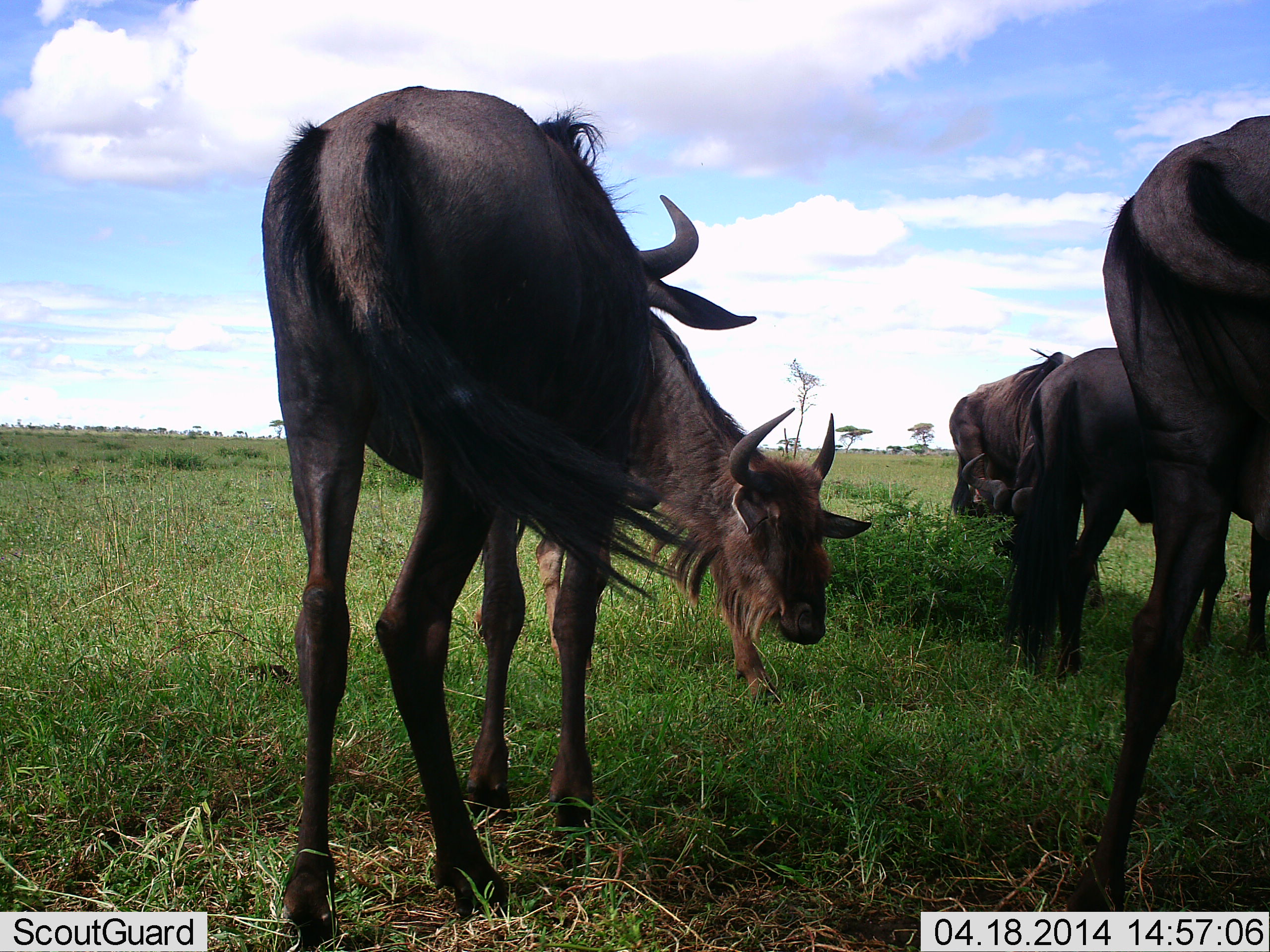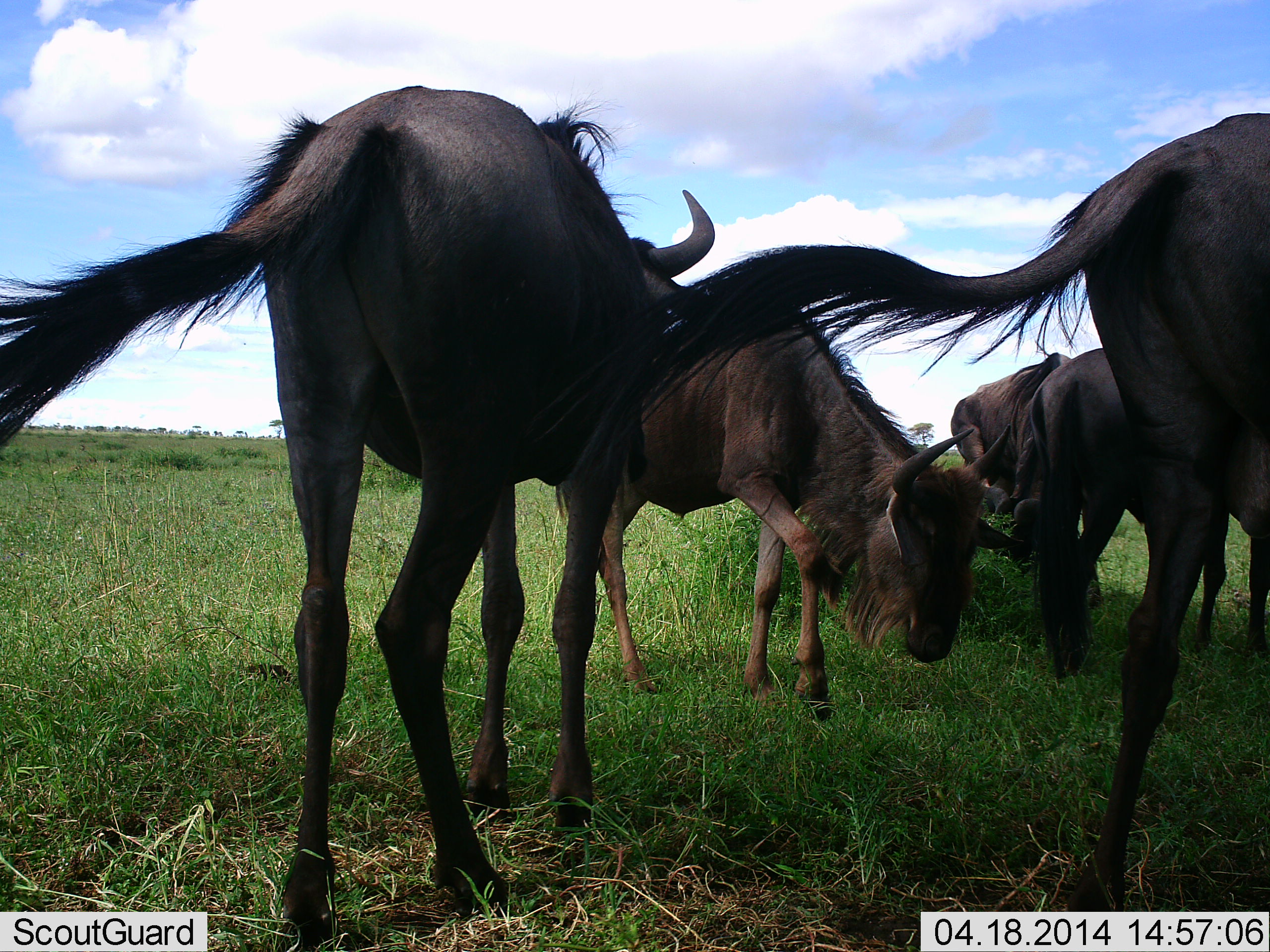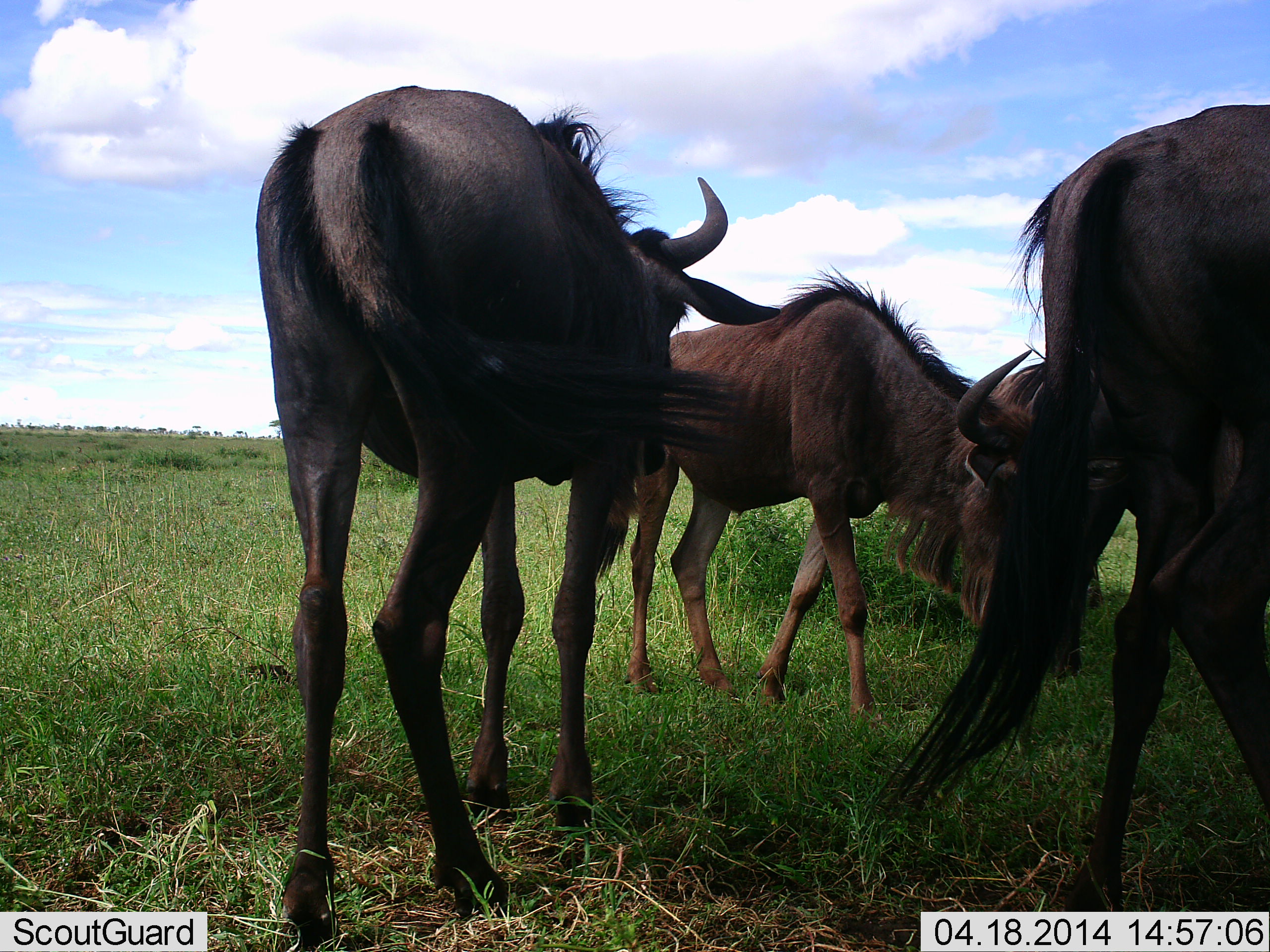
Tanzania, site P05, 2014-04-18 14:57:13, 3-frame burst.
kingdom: Animalia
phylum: Chordata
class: Mammalia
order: Artiodactyla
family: Bovidae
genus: Connochaetes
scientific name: Connochaetes taurinus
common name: blue wildebeest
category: wildebeest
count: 5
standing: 90%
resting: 10%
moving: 60%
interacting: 0%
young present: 0%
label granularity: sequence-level